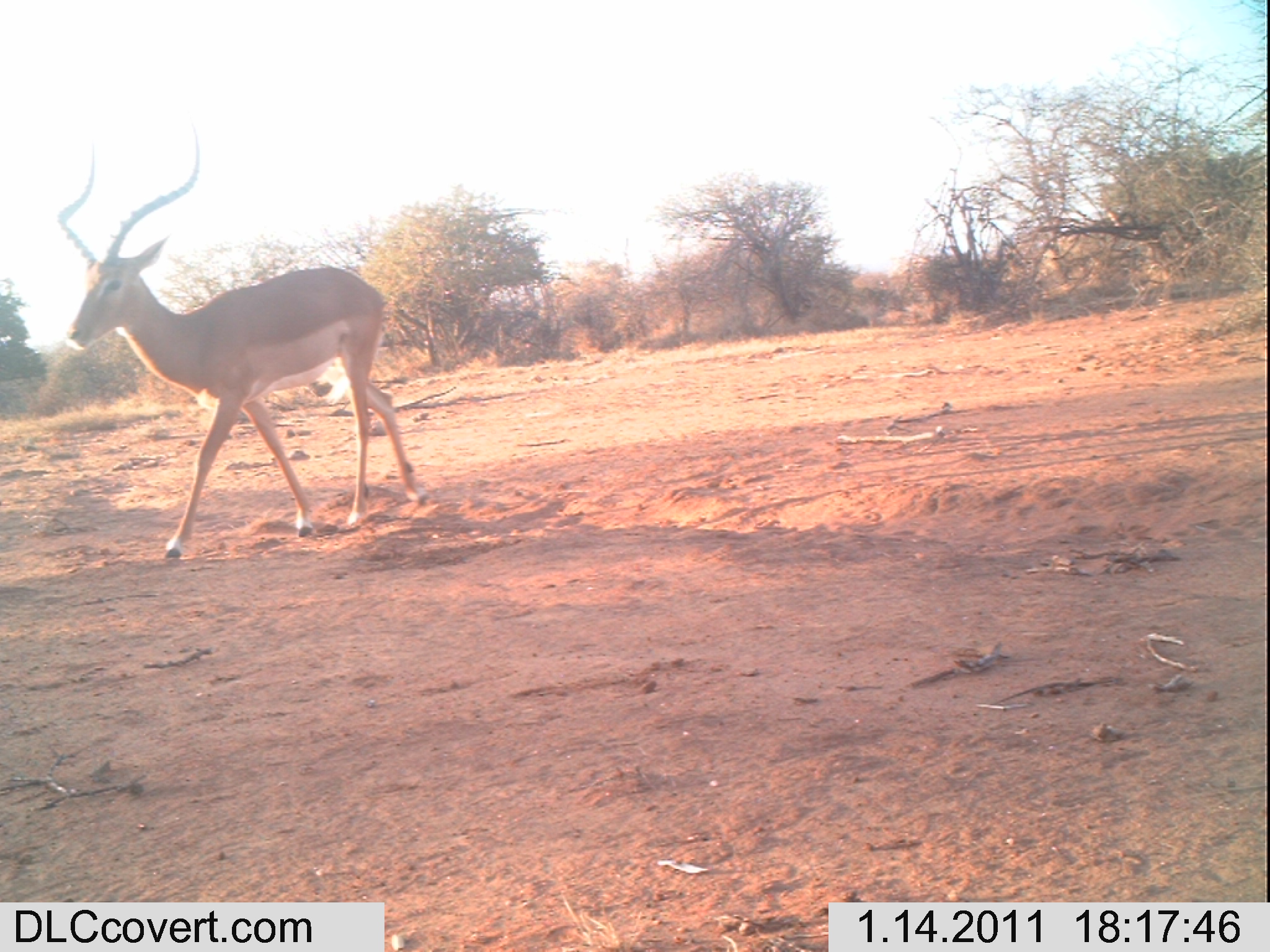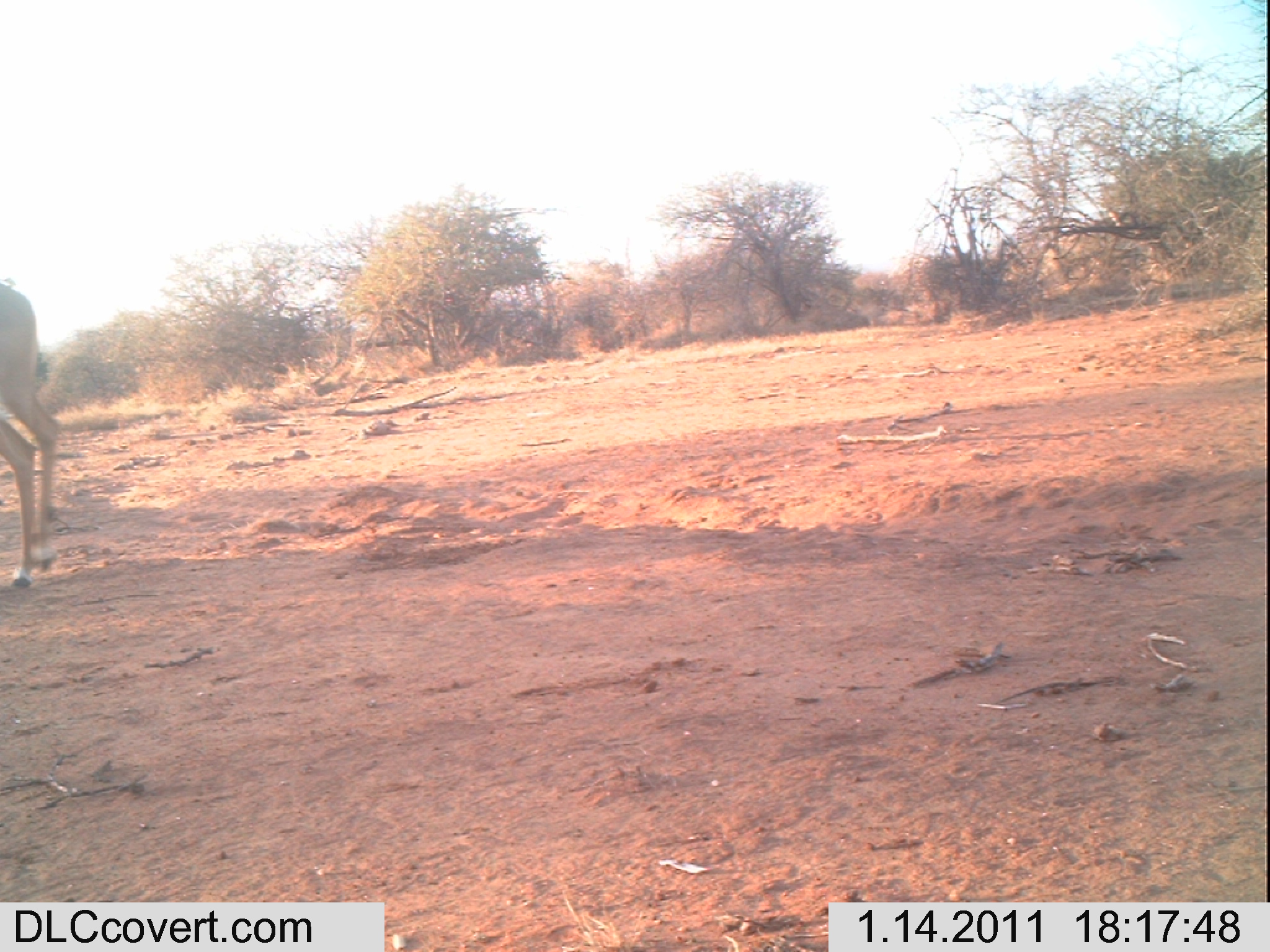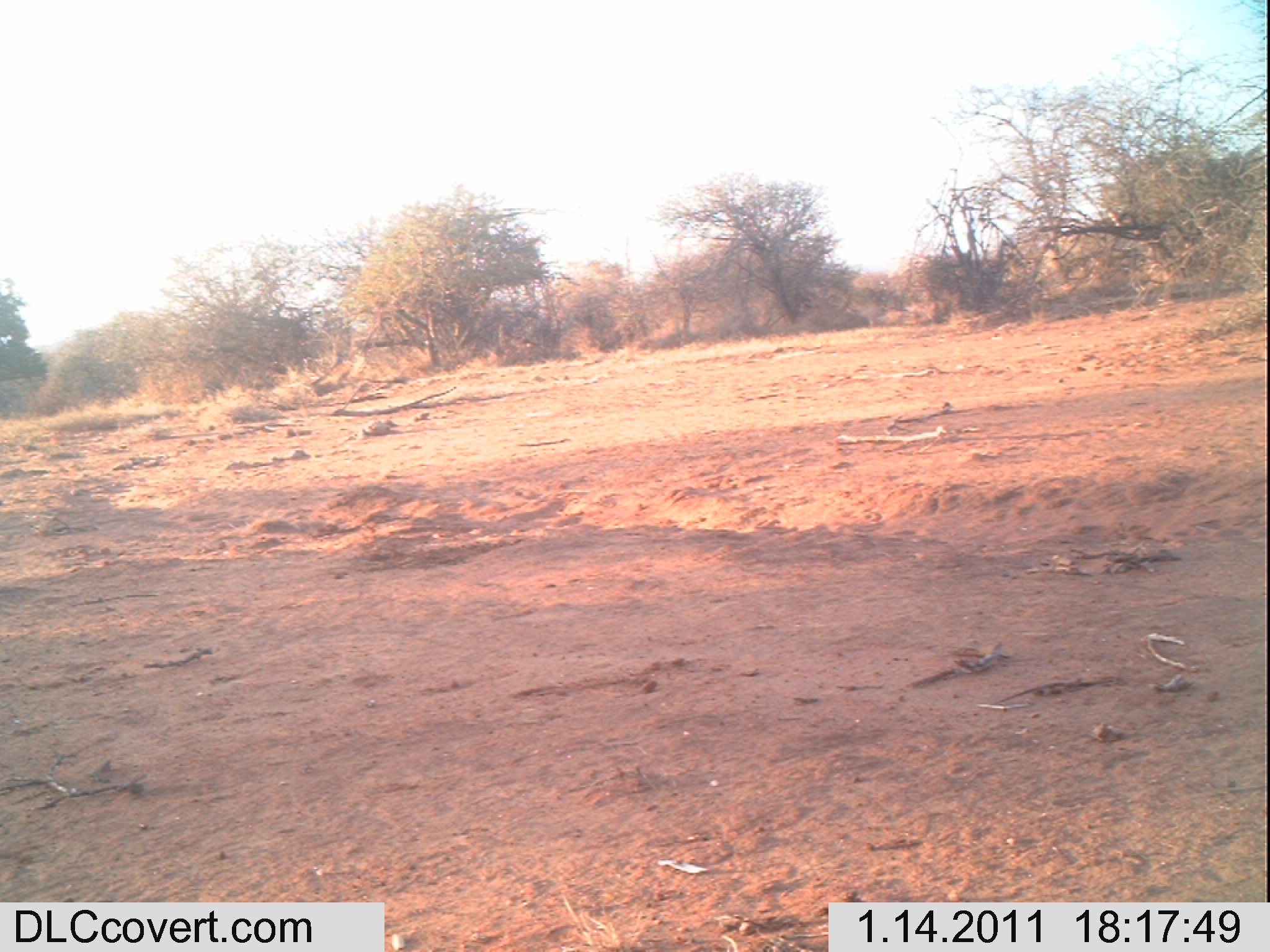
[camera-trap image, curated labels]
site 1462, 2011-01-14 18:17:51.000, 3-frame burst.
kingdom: Animalia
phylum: Chordata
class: Mammalia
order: Artiodactyla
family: Bovidae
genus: Aepyceros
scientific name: Aepyceros melampus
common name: impala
Aepyceros melampus (impala), count 1.